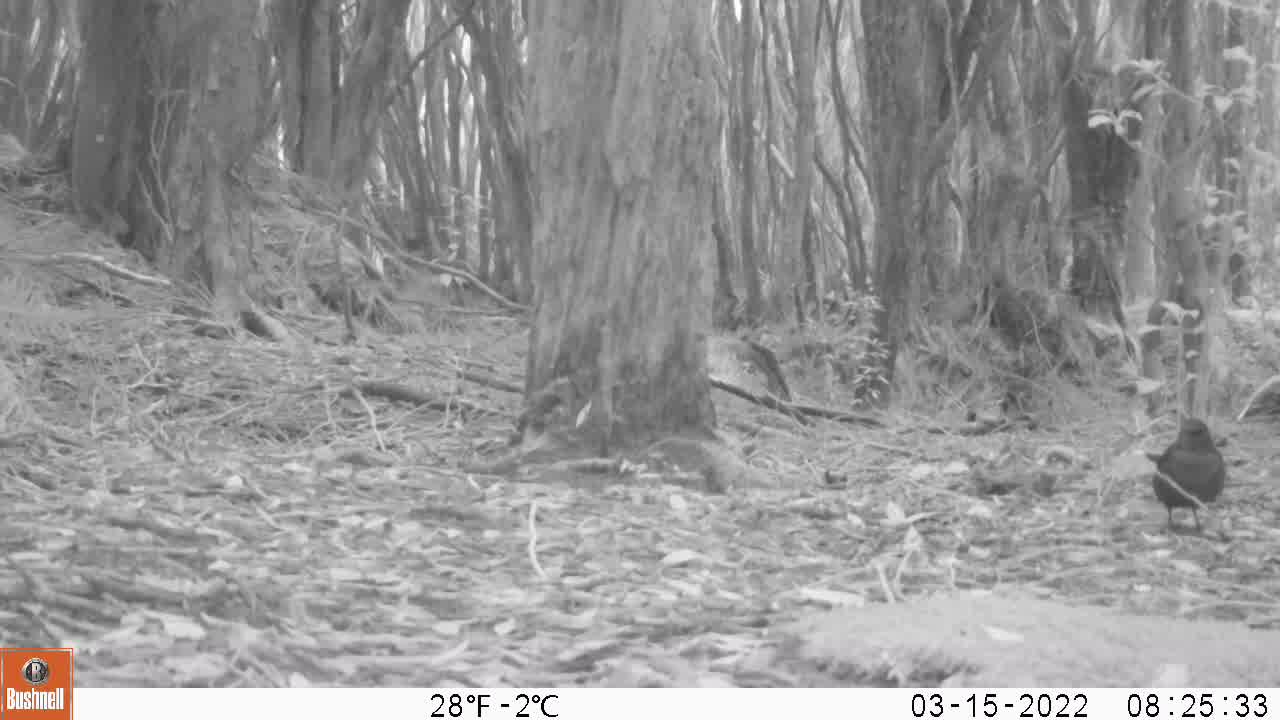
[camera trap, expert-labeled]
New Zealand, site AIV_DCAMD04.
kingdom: Animalia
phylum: Chordata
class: Aves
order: Passeriformes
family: Turdidae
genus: Turdus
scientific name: Turdus merula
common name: eurasian blackbird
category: blackbird